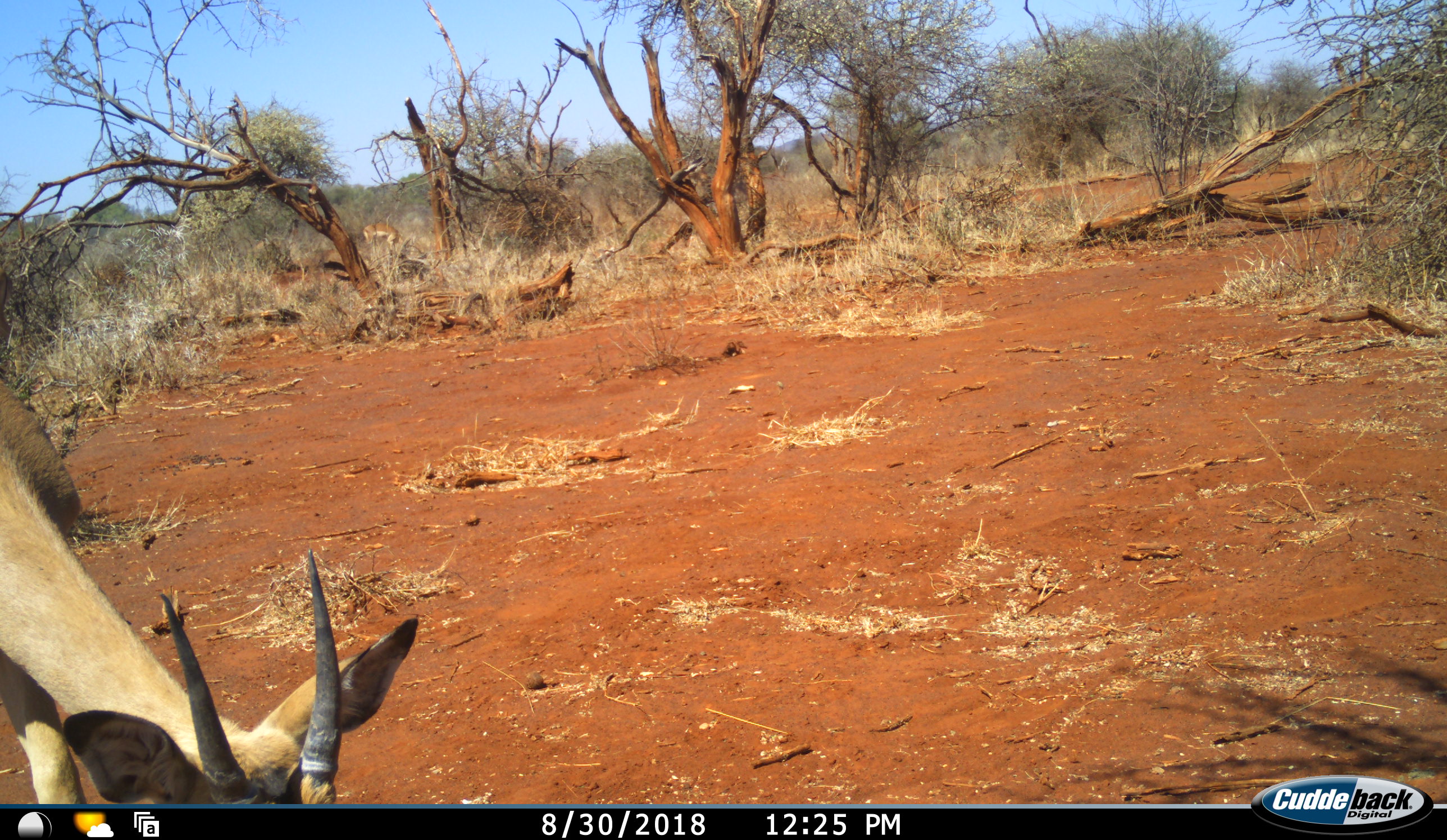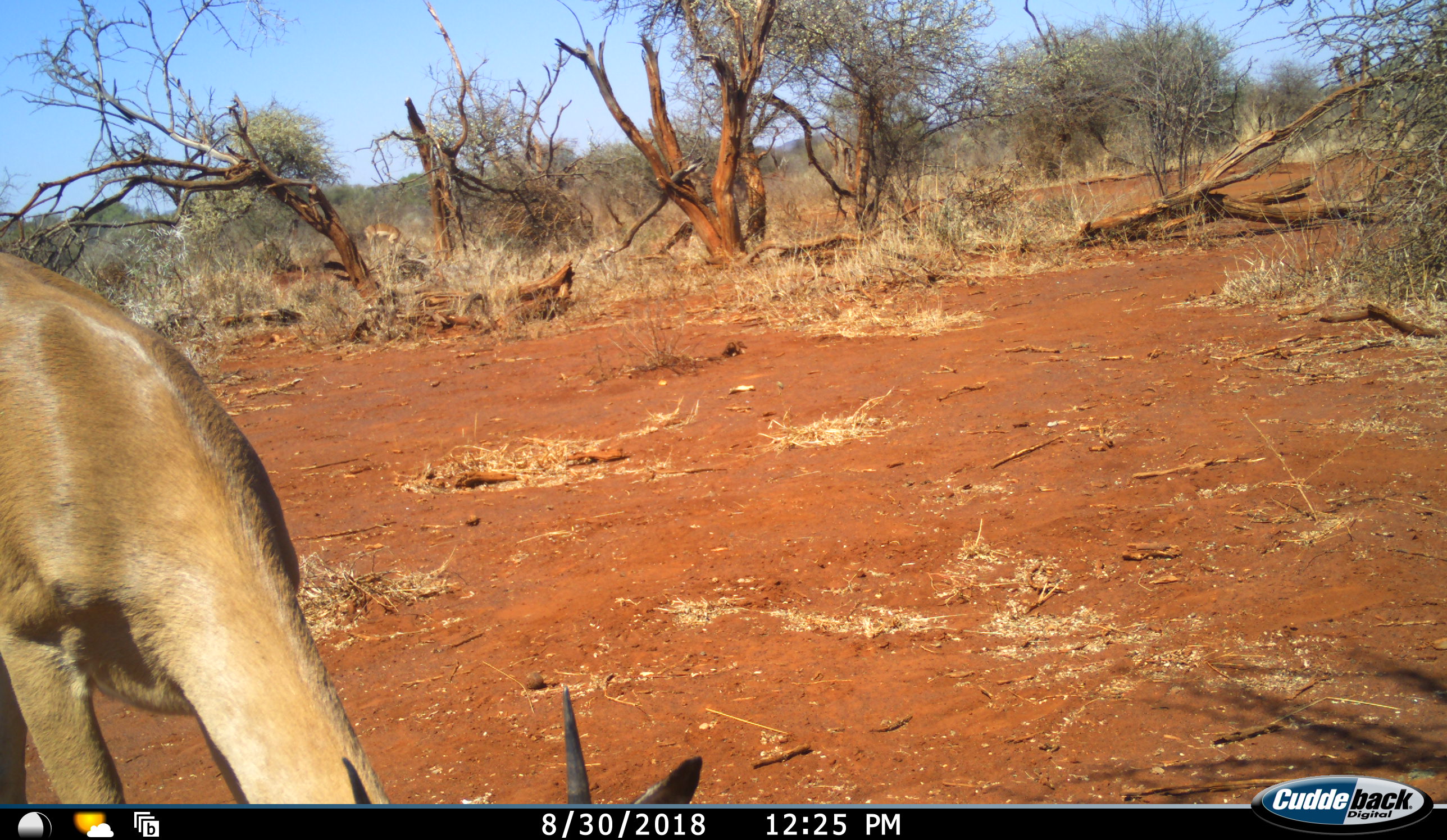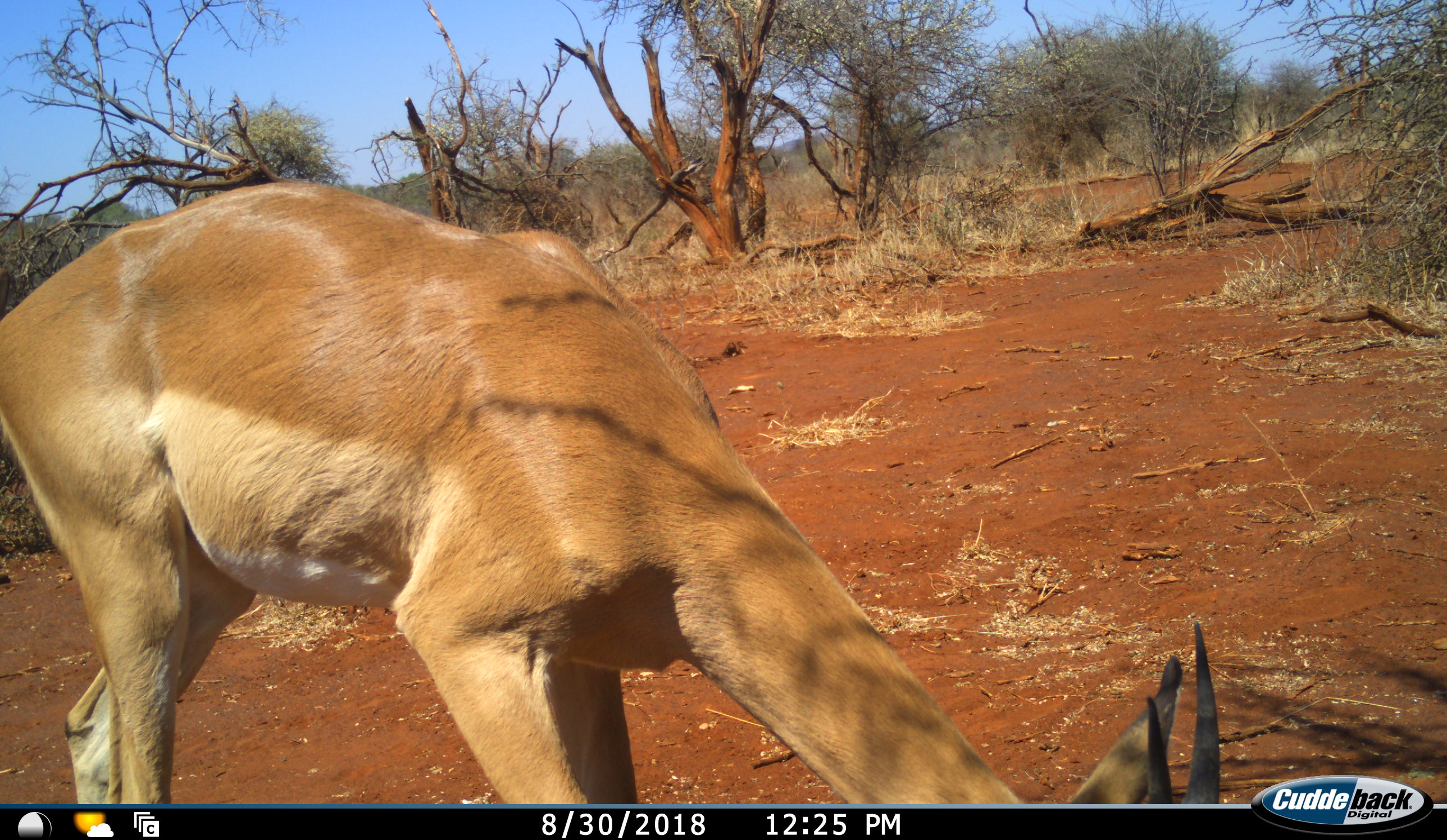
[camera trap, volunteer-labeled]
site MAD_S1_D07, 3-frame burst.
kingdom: Animalia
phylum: Chordata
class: Mammalia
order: Artiodactyla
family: Bovidae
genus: Aepyceros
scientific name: Aepyceros melampus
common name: impala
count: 1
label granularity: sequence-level